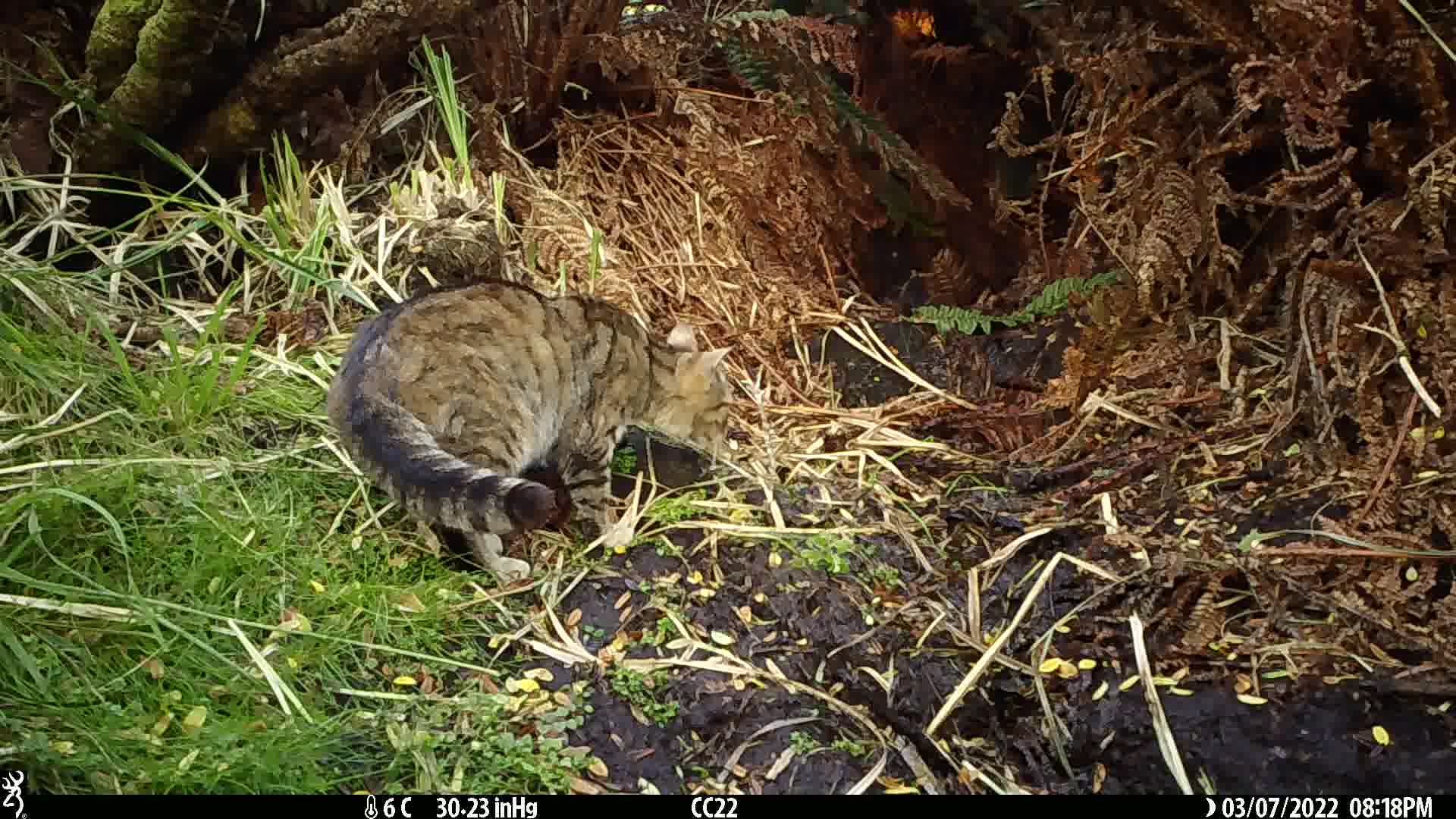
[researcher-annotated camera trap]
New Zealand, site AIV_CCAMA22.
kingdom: Animalia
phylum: Chordata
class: Mammalia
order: Carnivora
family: Felidae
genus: Felis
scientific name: Felis catus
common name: domestic cat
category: cat